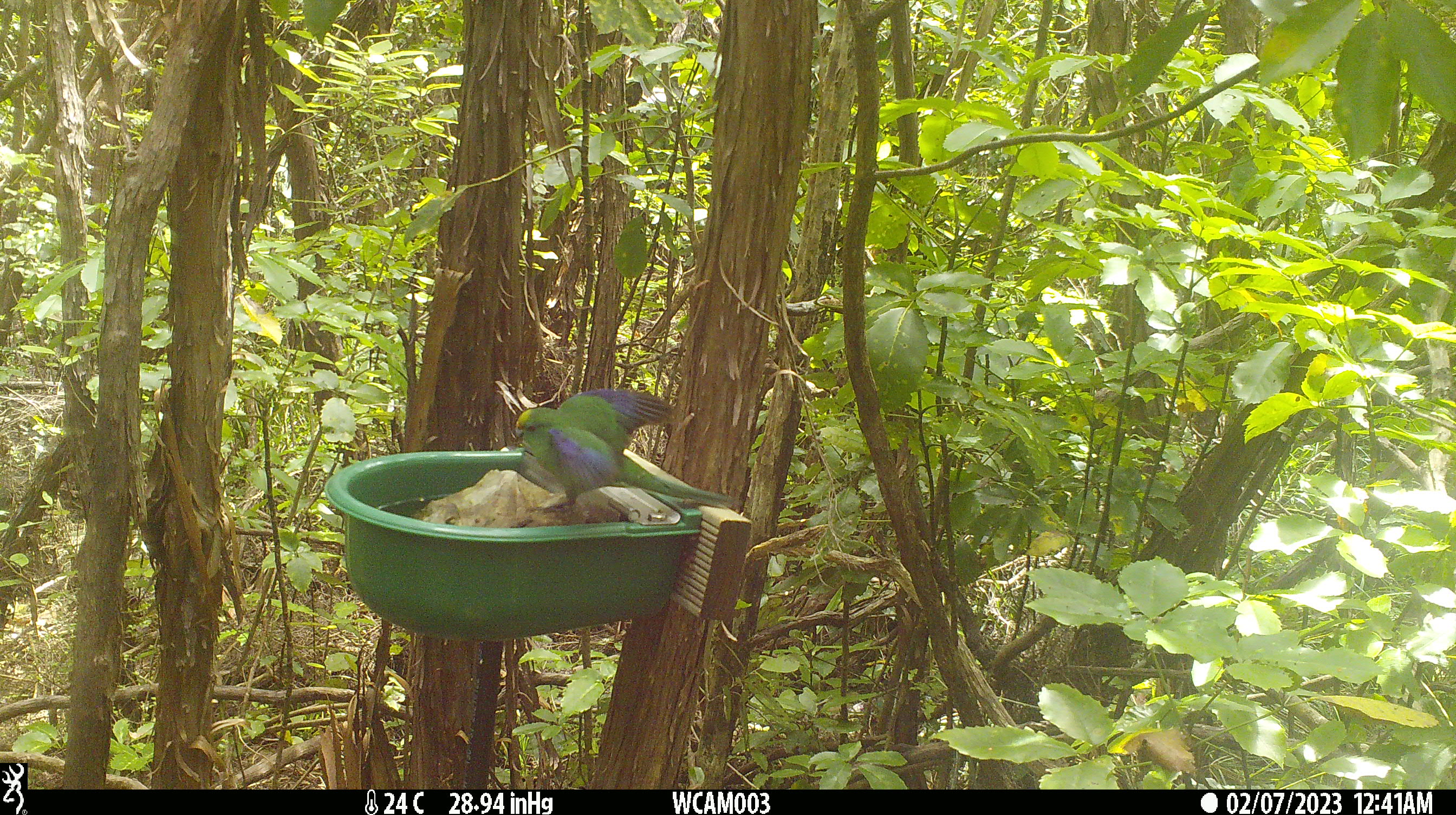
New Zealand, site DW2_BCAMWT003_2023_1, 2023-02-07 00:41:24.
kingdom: Animalia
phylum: Chordata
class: Aves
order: Psittaciformes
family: Psittaculidae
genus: Cyanoramphus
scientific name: Cyanoramphus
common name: parakeet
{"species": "parakeet (Cyanoramphus)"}